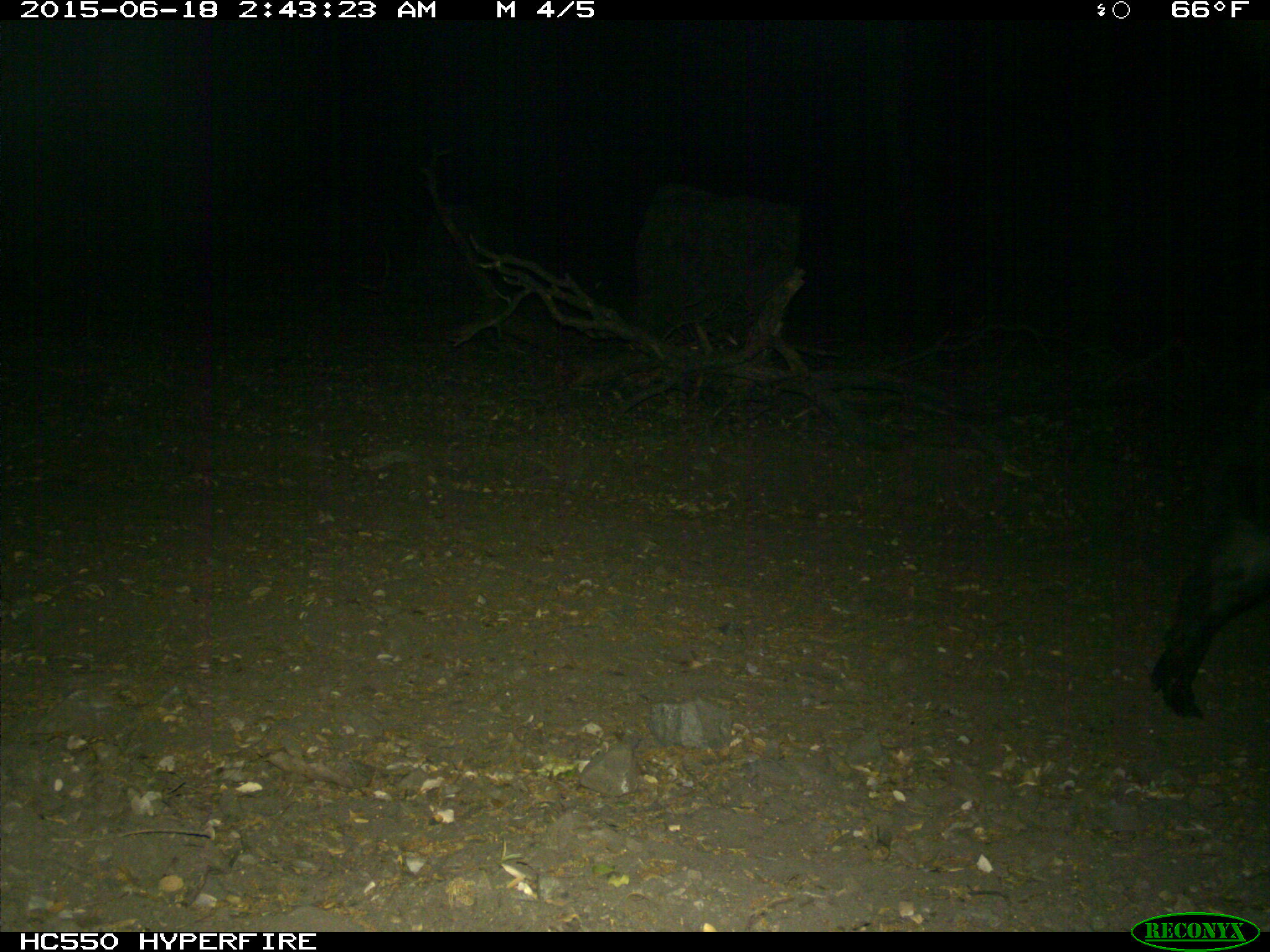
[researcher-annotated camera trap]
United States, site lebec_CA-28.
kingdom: Animalia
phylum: Chordata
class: Mammalia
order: Artiodactyla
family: Suidae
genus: Sus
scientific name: Sus scrofa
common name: wild boar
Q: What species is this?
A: Sus scrofa (wild boar).